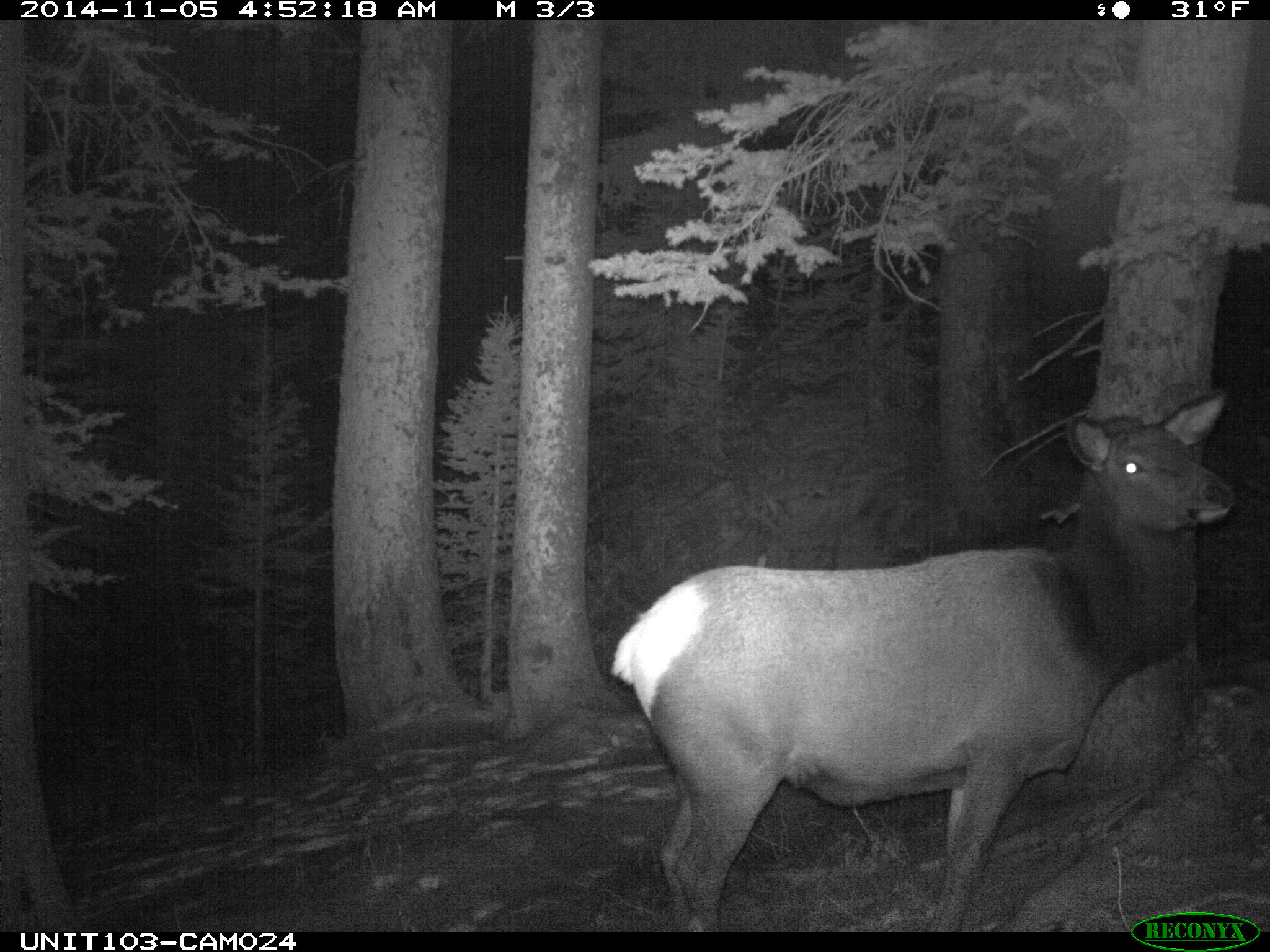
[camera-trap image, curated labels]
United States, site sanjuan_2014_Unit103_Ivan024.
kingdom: Animalia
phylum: Chordata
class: Mammalia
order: Artiodactyla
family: Cervidae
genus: Cervus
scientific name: Cervus elaphus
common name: red deer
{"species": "Cervus elaphus (red deer)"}